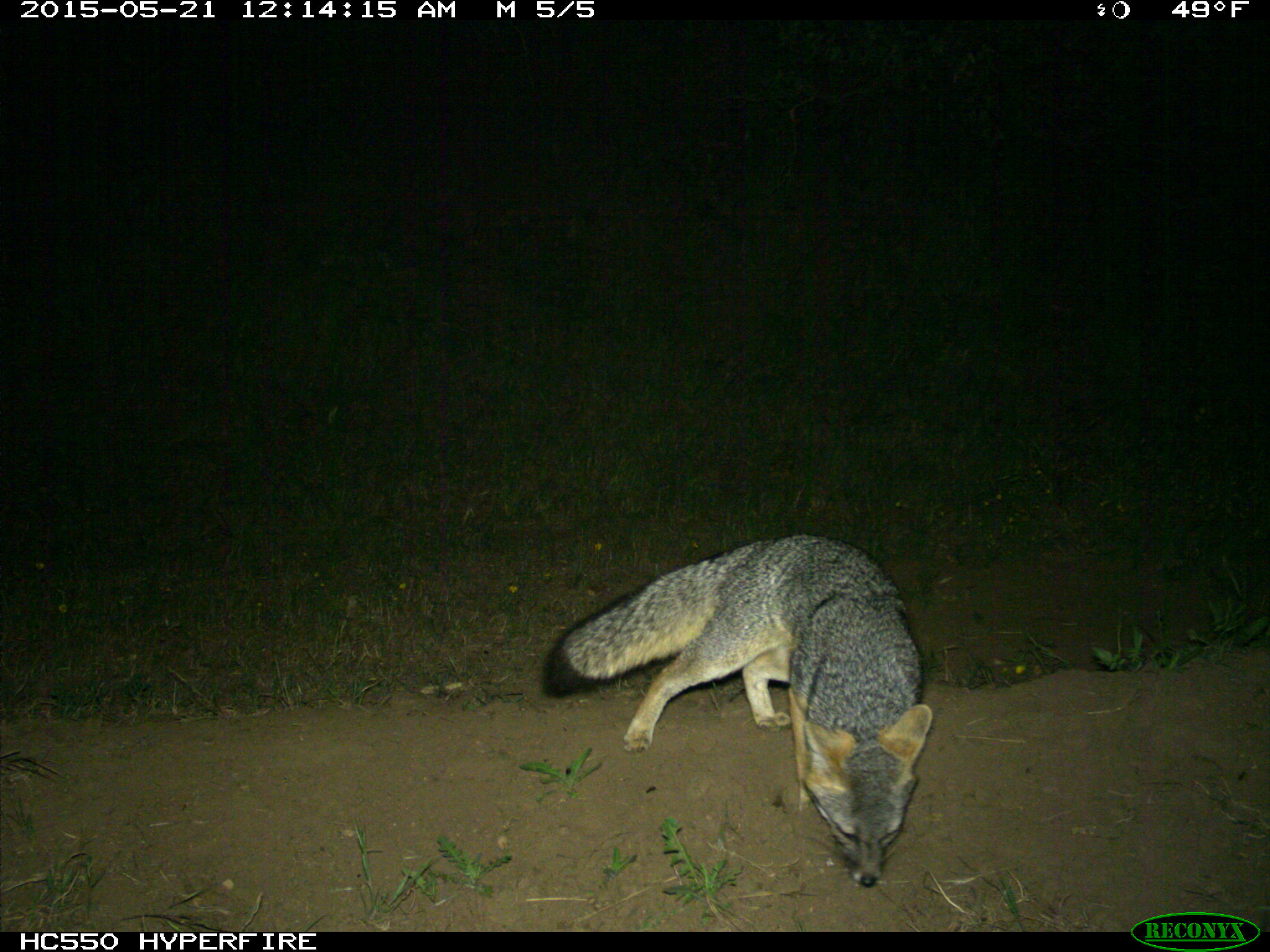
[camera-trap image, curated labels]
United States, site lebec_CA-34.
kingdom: Animalia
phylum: Chordata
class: Mammalia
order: Carnivora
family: Canidae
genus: Urocyon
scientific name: Urocyon cinereoargenteus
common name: gray fox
Urocyon cinereoargenteus (gray fox).